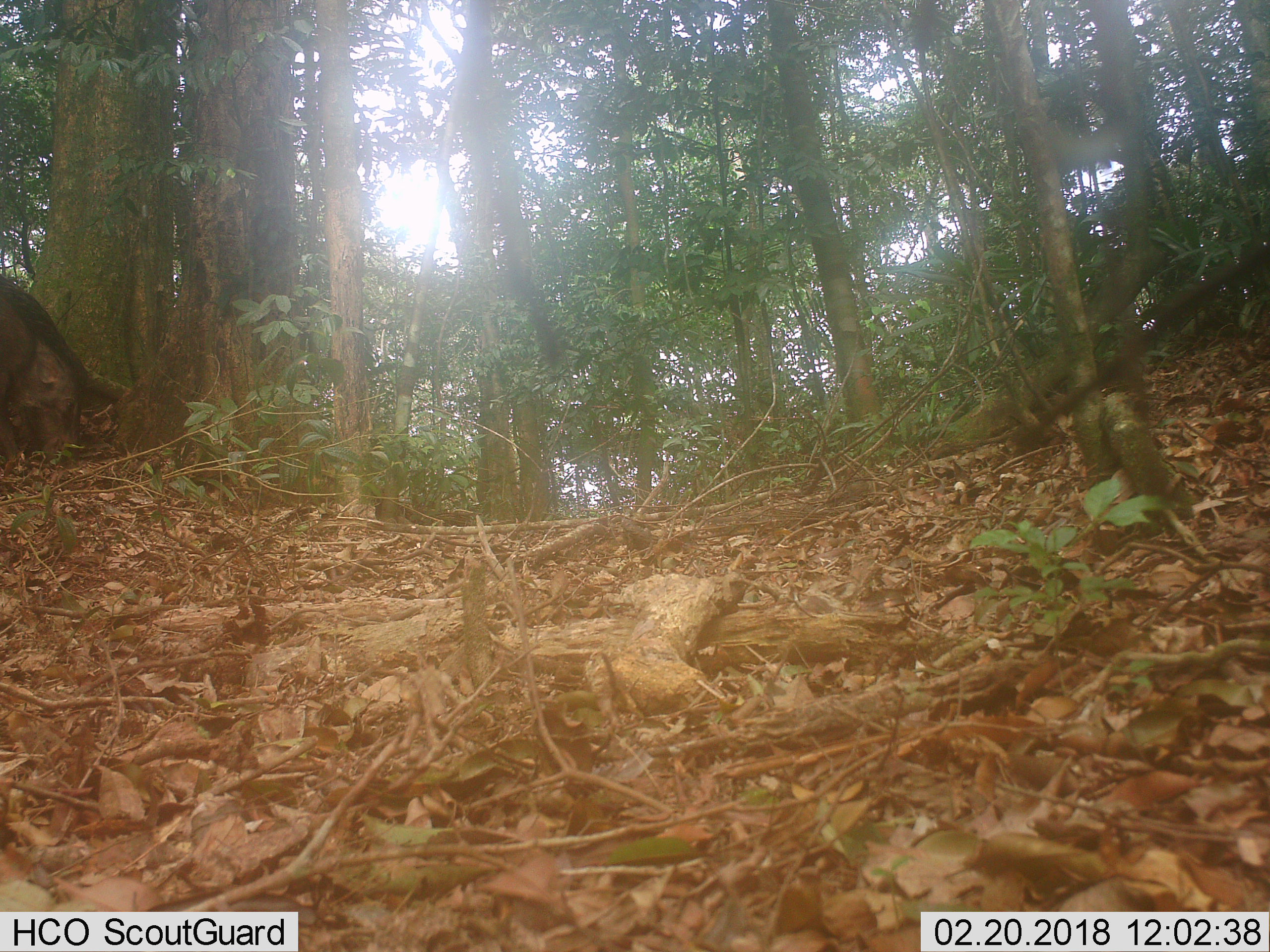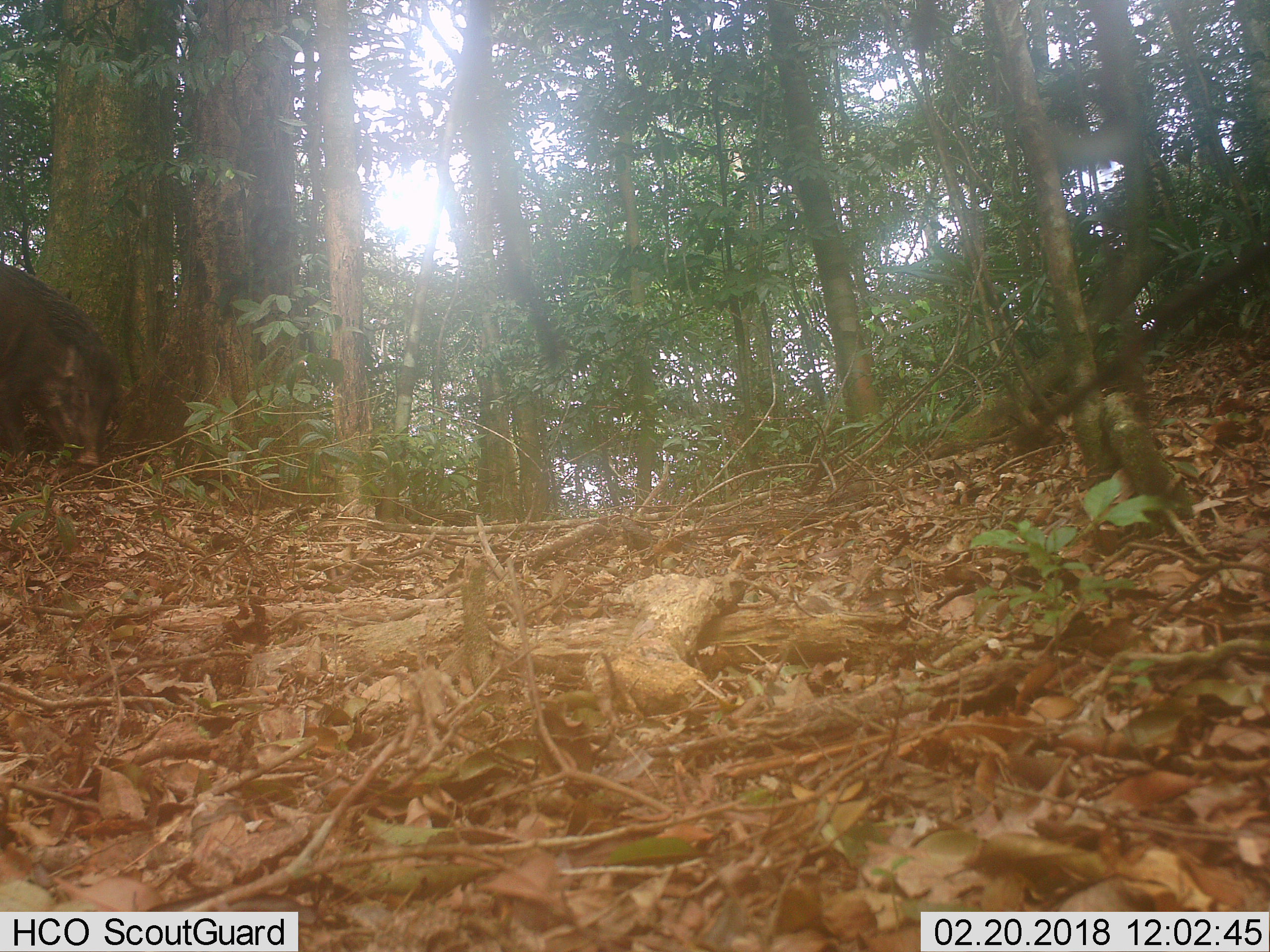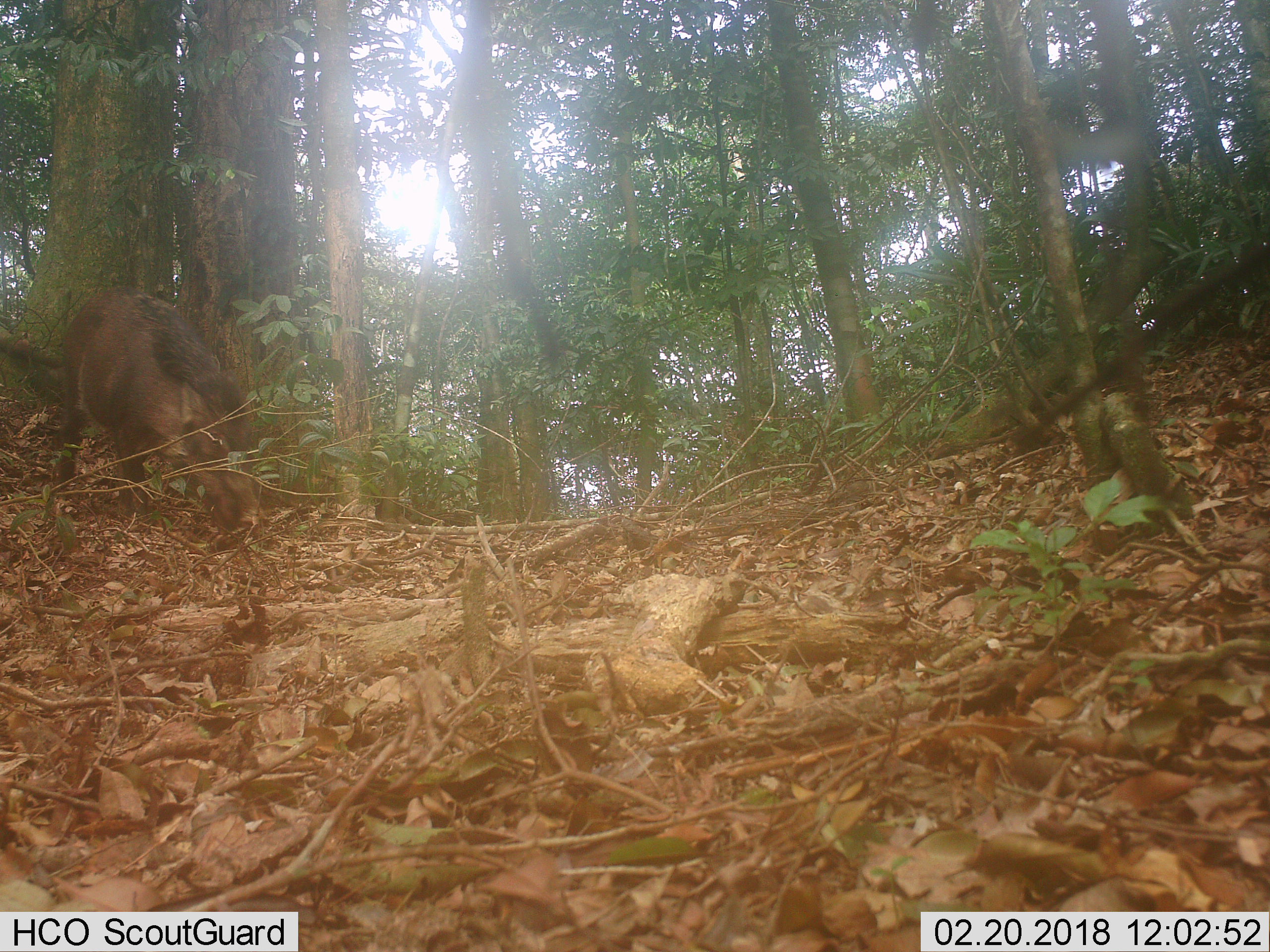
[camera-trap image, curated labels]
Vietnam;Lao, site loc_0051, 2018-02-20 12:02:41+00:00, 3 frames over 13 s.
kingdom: Animalia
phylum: Chordata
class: Mammalia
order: Artiodactyla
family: Suidae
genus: Sus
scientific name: Sus scrofa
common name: eurasian wild pig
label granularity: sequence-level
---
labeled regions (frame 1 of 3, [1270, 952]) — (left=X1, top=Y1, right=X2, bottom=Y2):
eurasian wild pig: (left=0, top=273, right=87, bottom=476)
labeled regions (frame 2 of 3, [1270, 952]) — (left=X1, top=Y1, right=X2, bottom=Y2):
eurasian wild pig: (left=0, top=262, right=118, bottom=478)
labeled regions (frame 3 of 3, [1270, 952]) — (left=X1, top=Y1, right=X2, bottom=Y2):
eurasian wild pig: (left=56, top=288, right=269, bottom=534)